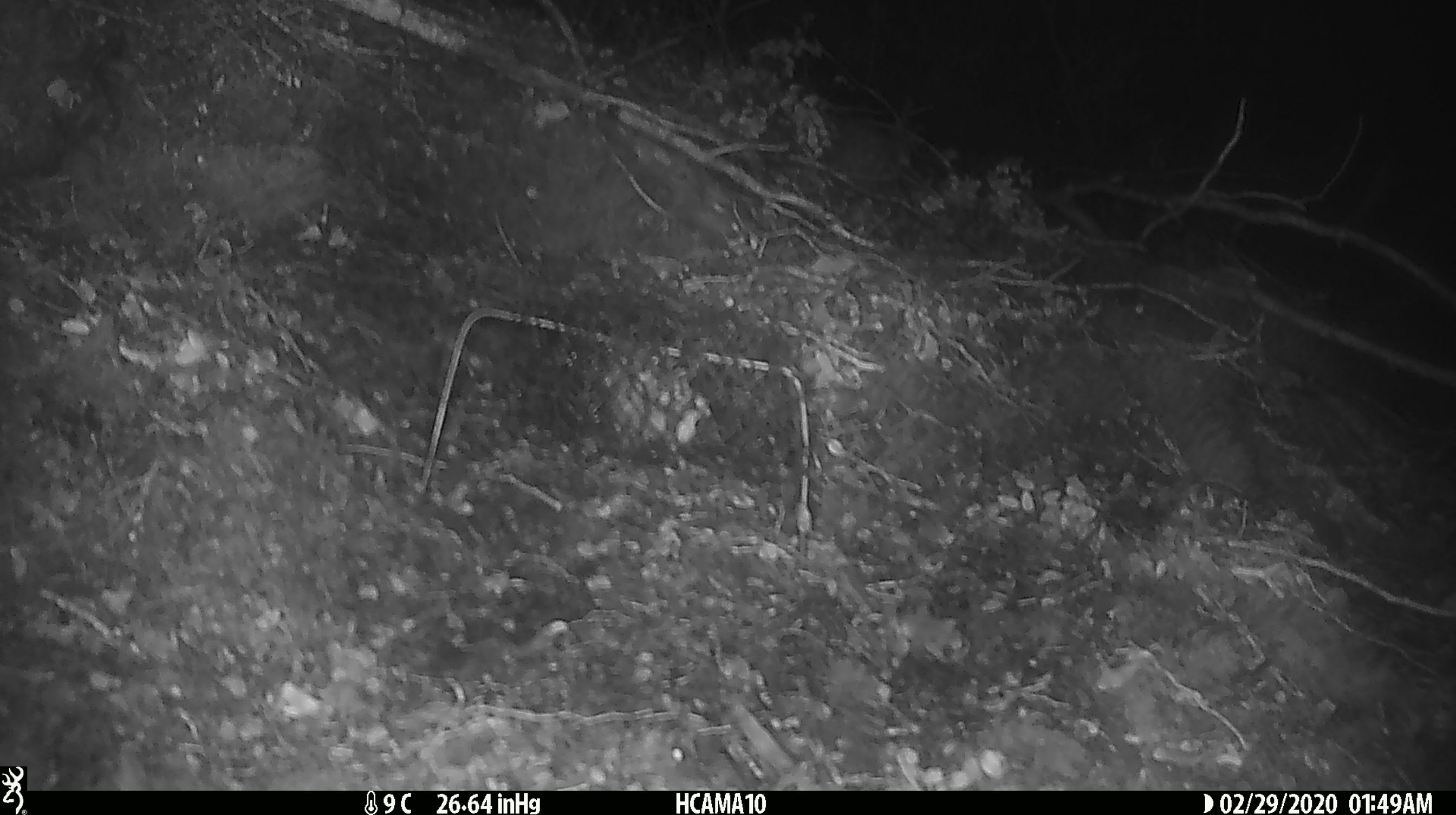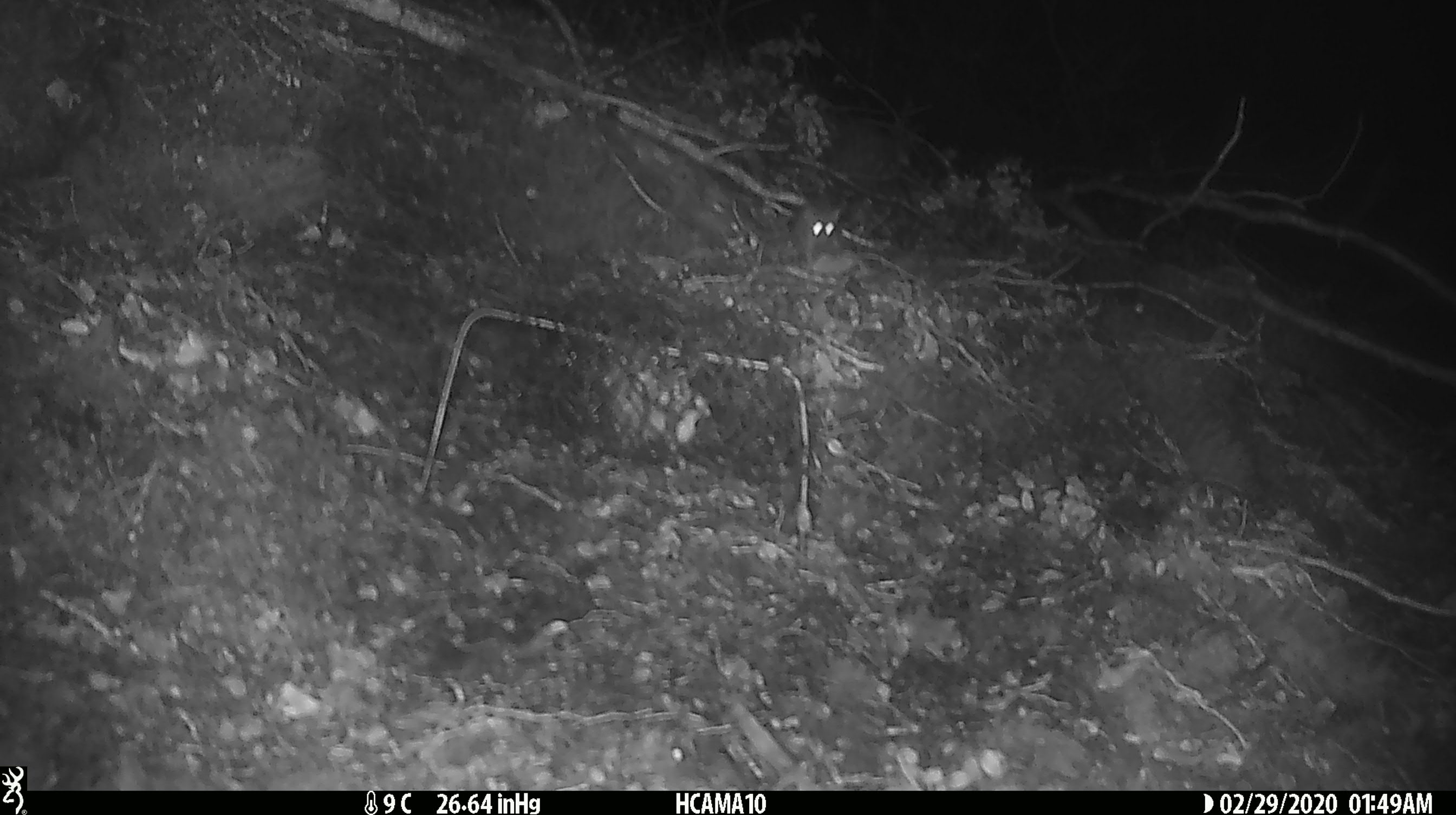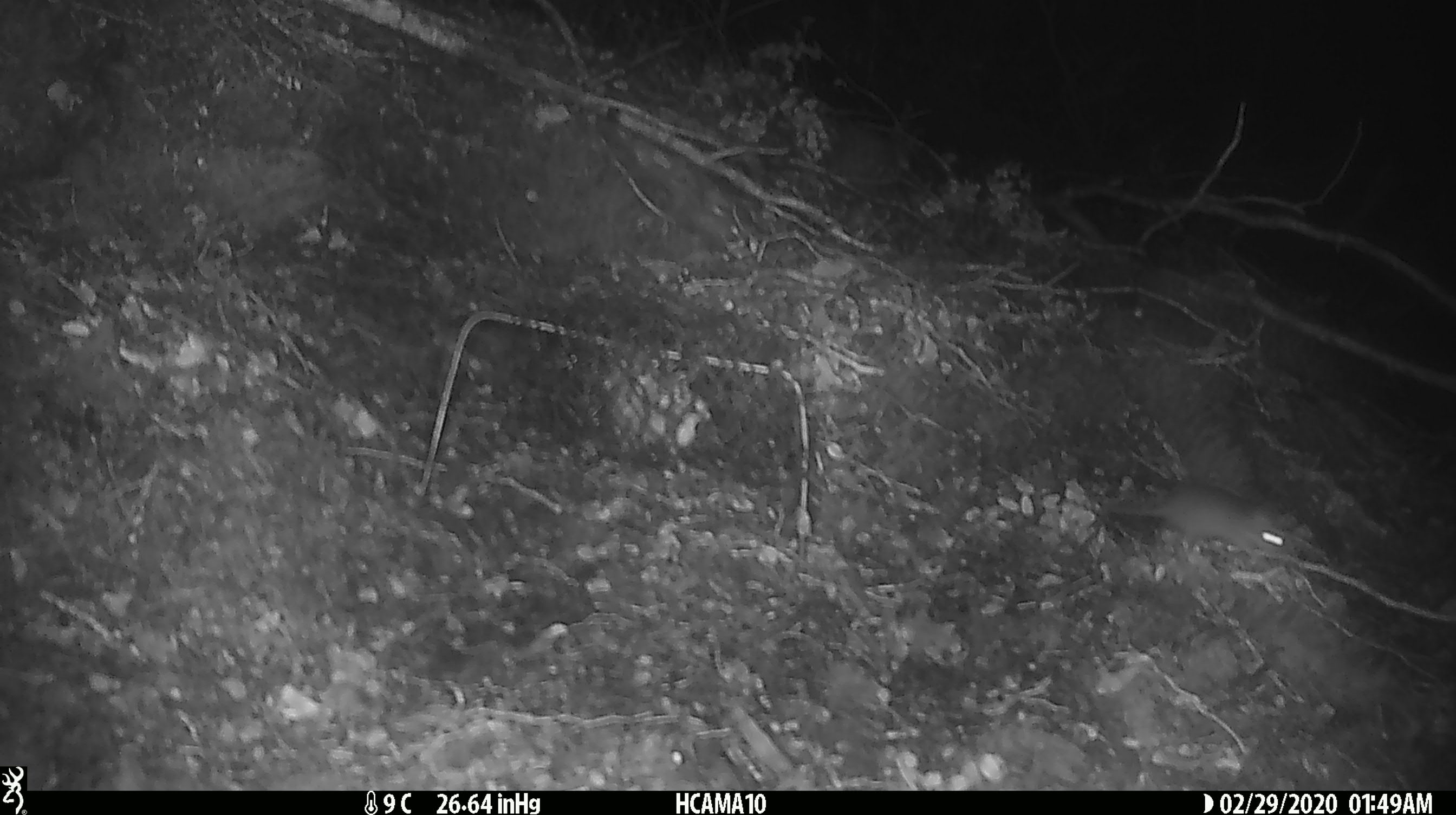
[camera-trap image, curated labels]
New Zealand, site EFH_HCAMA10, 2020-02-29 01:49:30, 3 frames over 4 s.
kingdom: Animalia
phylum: Chordata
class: Mammalia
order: Rodentia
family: Muridae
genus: Mus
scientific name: Mus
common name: mouse